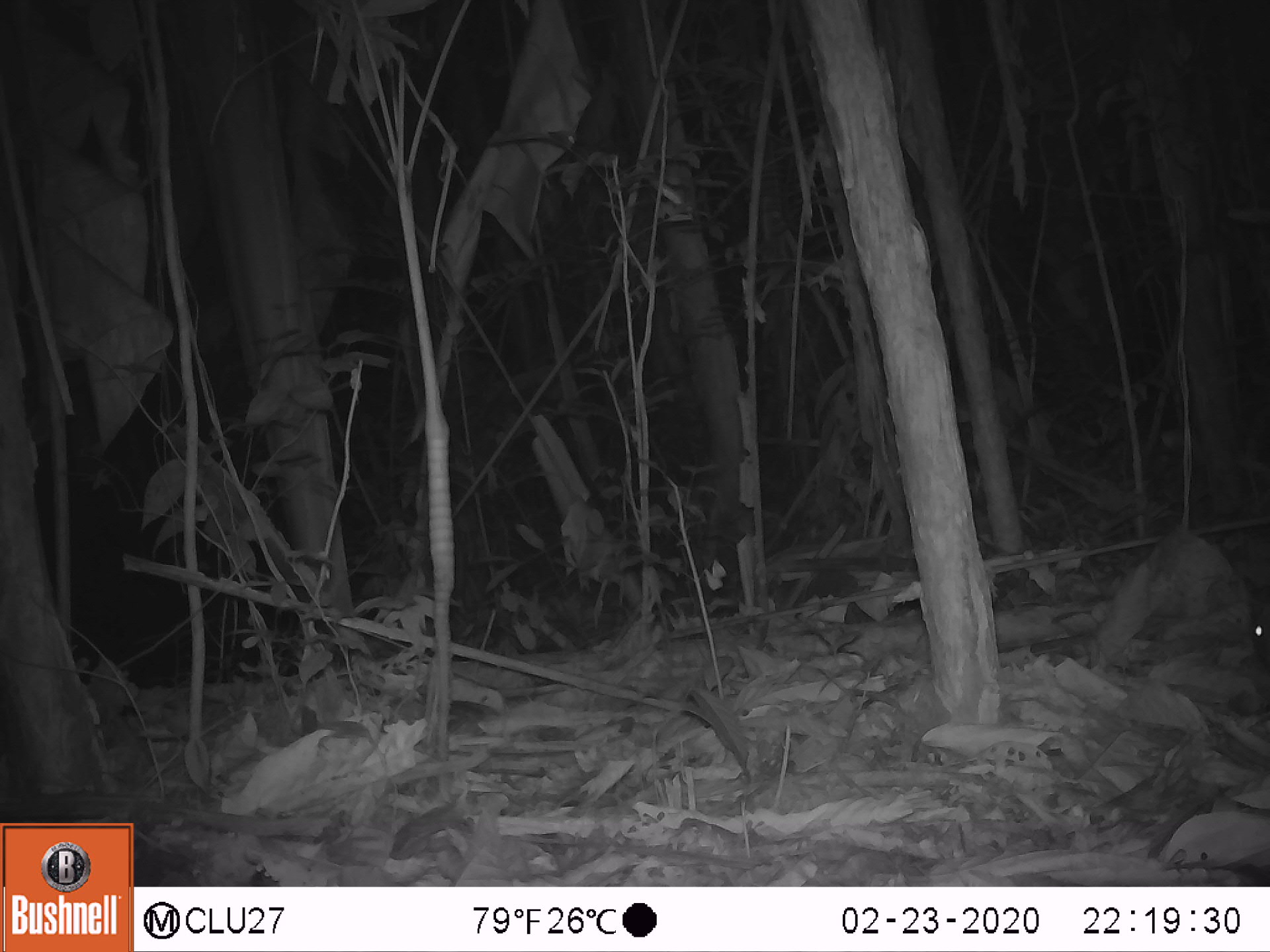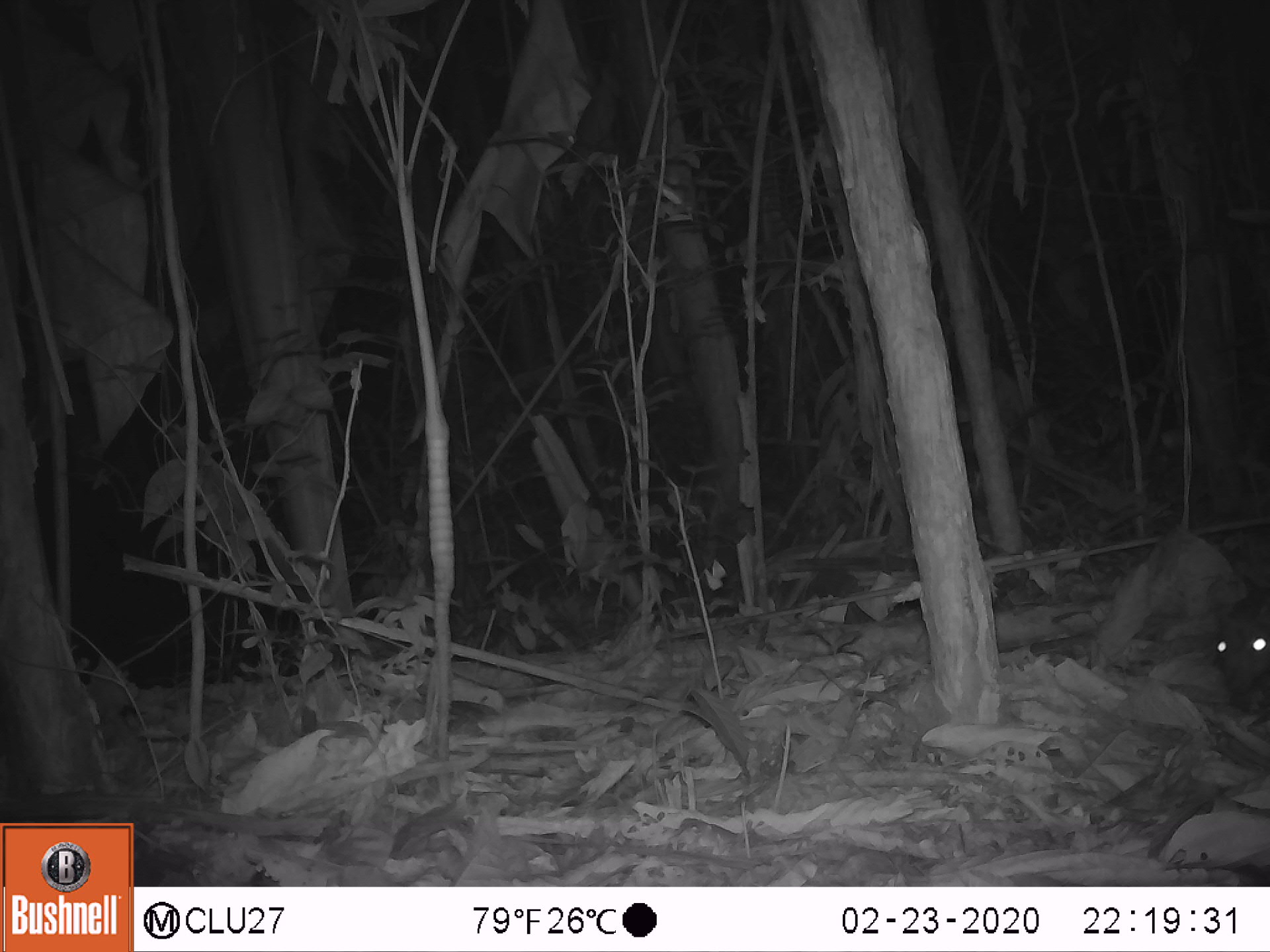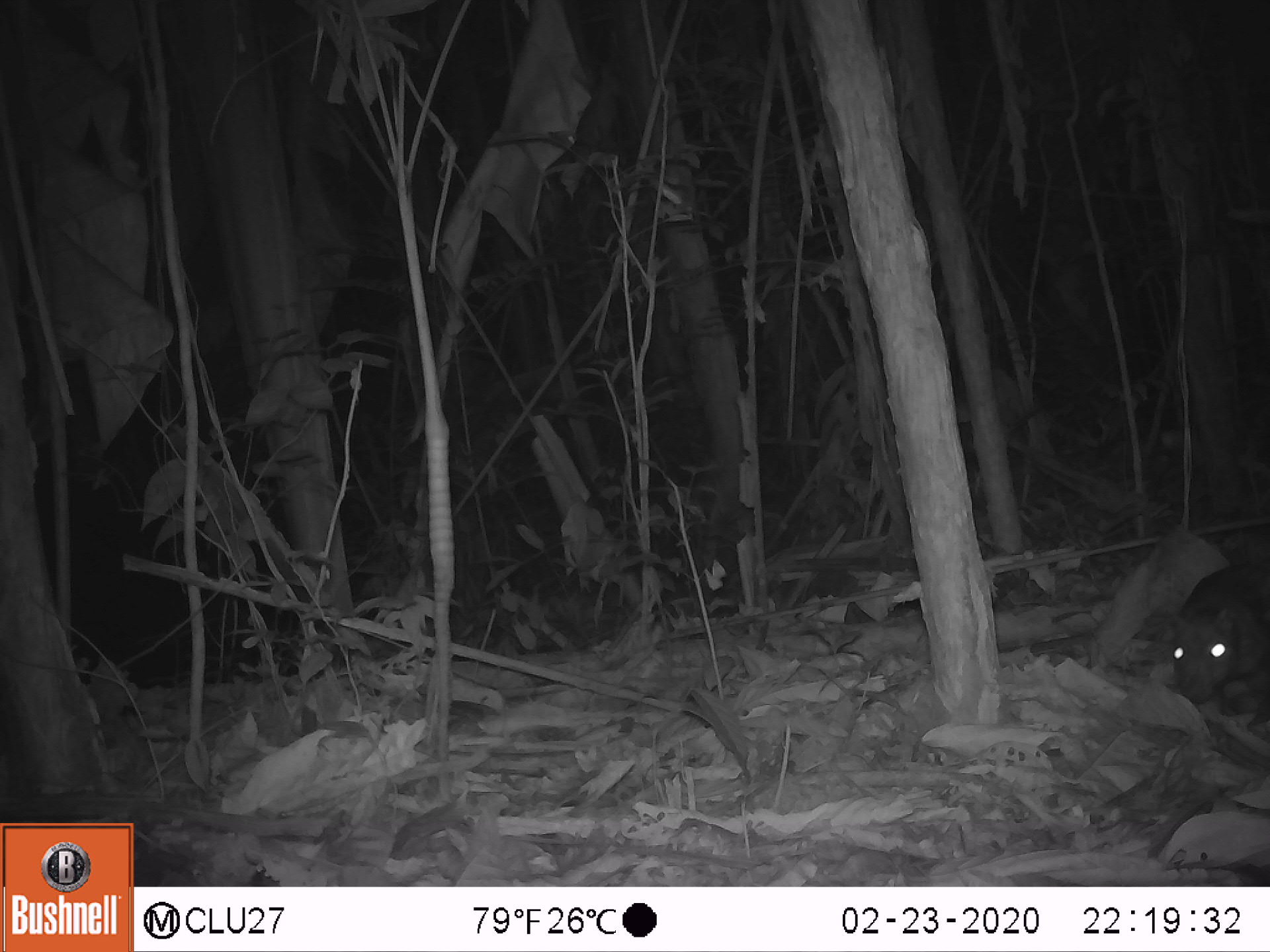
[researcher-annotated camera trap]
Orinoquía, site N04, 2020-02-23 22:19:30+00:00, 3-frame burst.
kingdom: Animalia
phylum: Chordata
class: Mammalia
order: Rodentia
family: Cuniculidae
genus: Cuniculus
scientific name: Cuniculus paca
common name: spotted paca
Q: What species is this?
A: Spotted paca (Cuniculus paca).